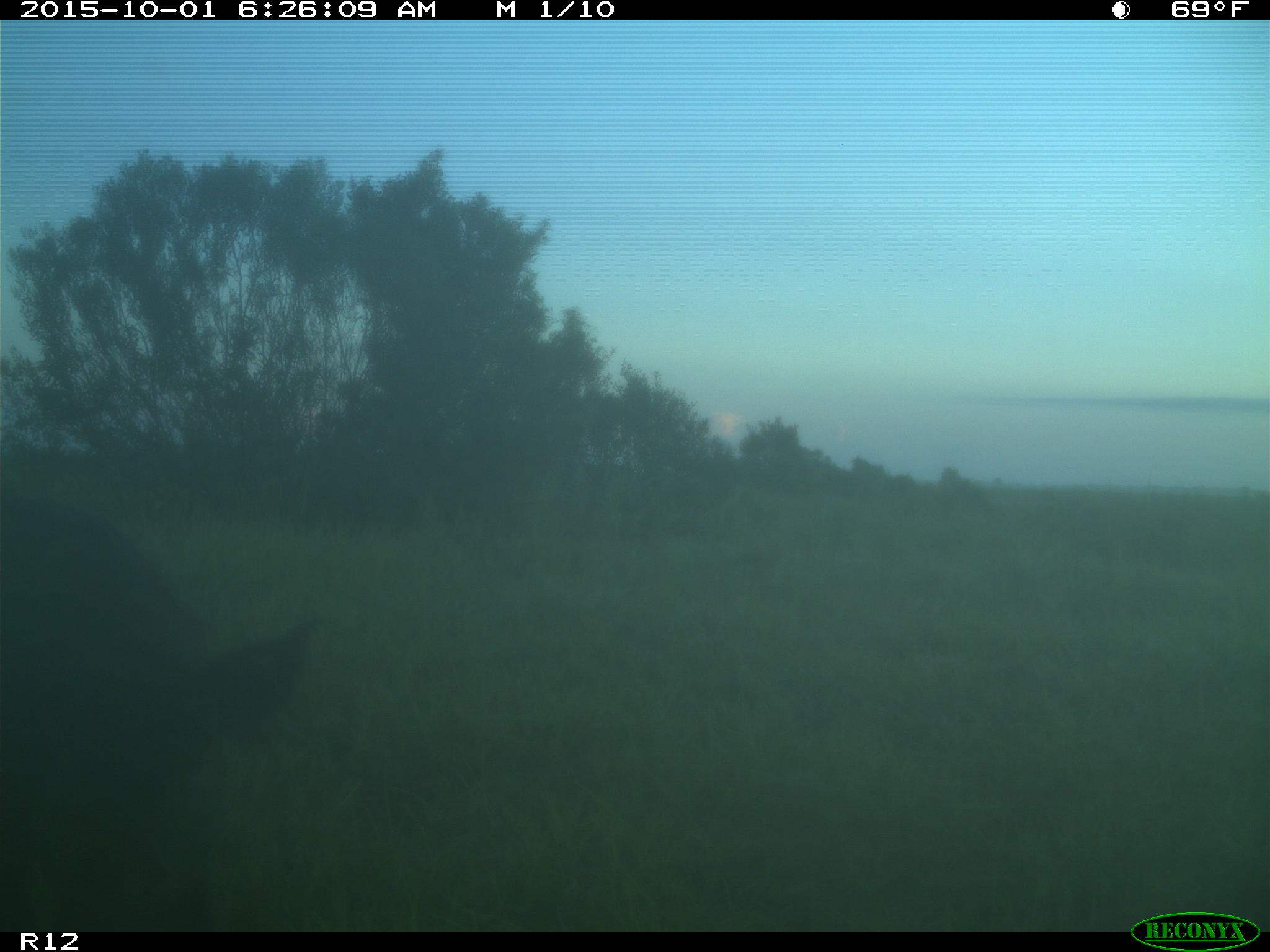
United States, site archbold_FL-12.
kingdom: Animalia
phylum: Chordata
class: Mammalia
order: Artiodactyla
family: Suidae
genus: Sus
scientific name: Sus scrofa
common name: wild boar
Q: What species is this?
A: Sus scrofa (wild boar).